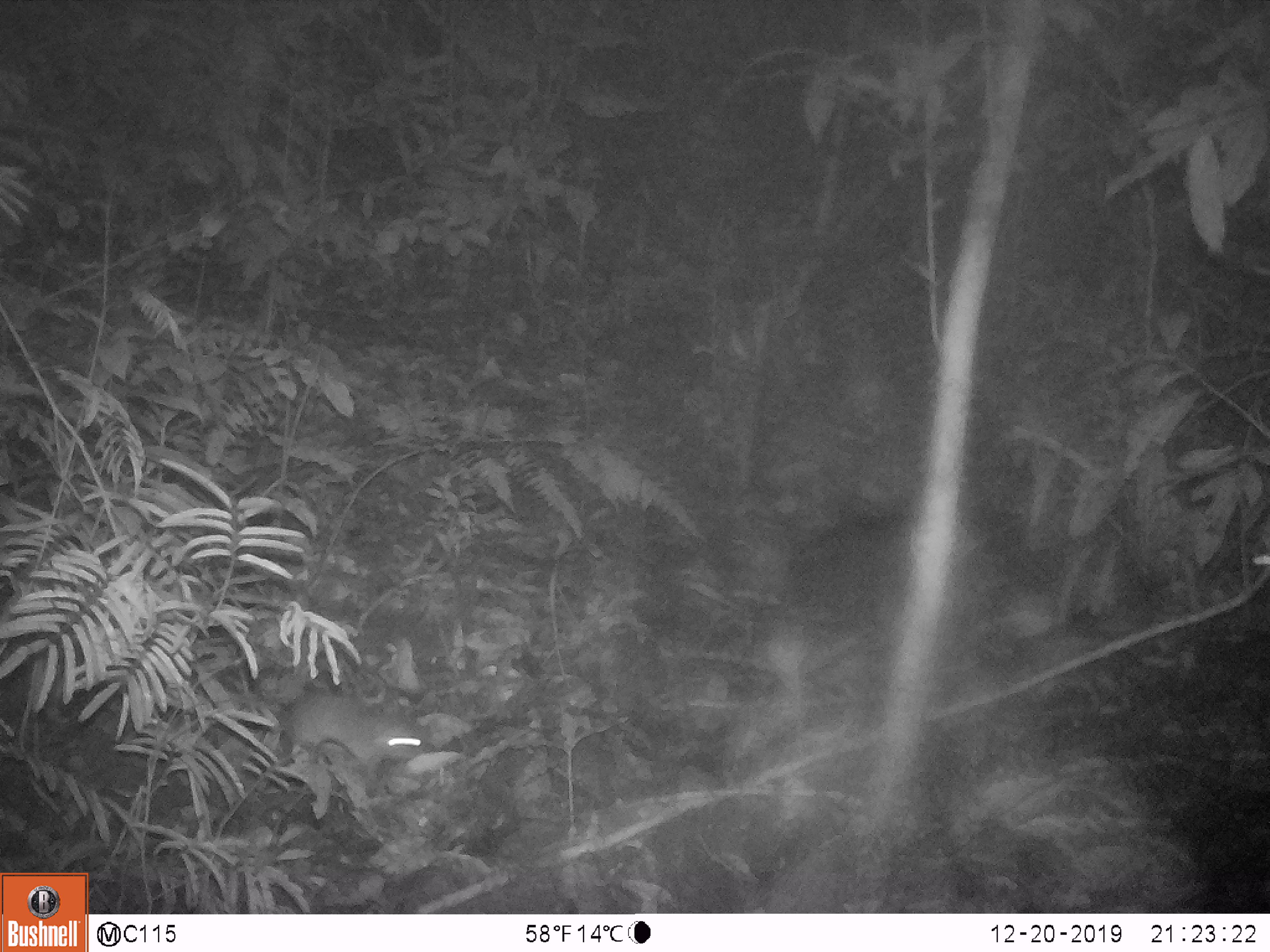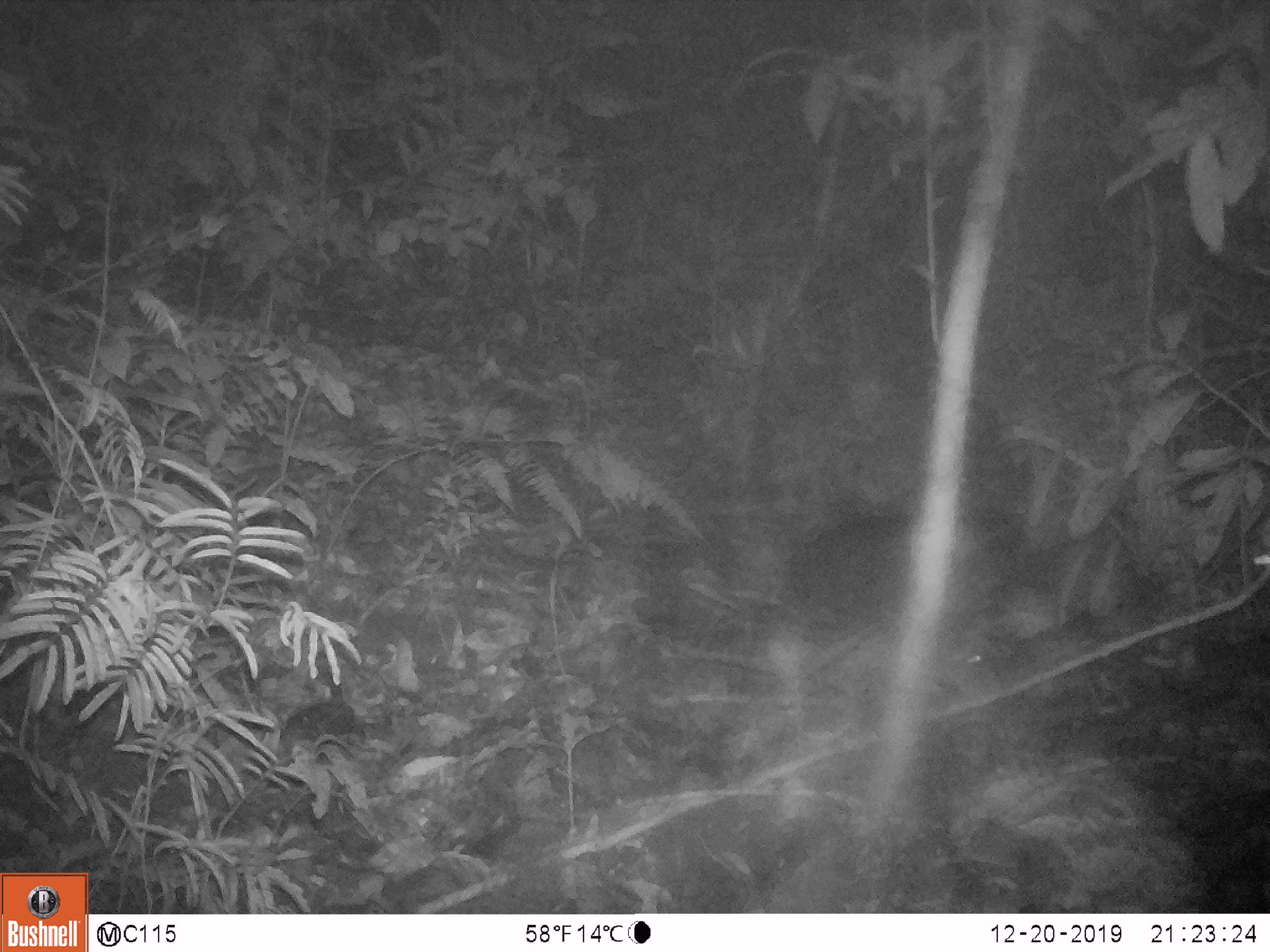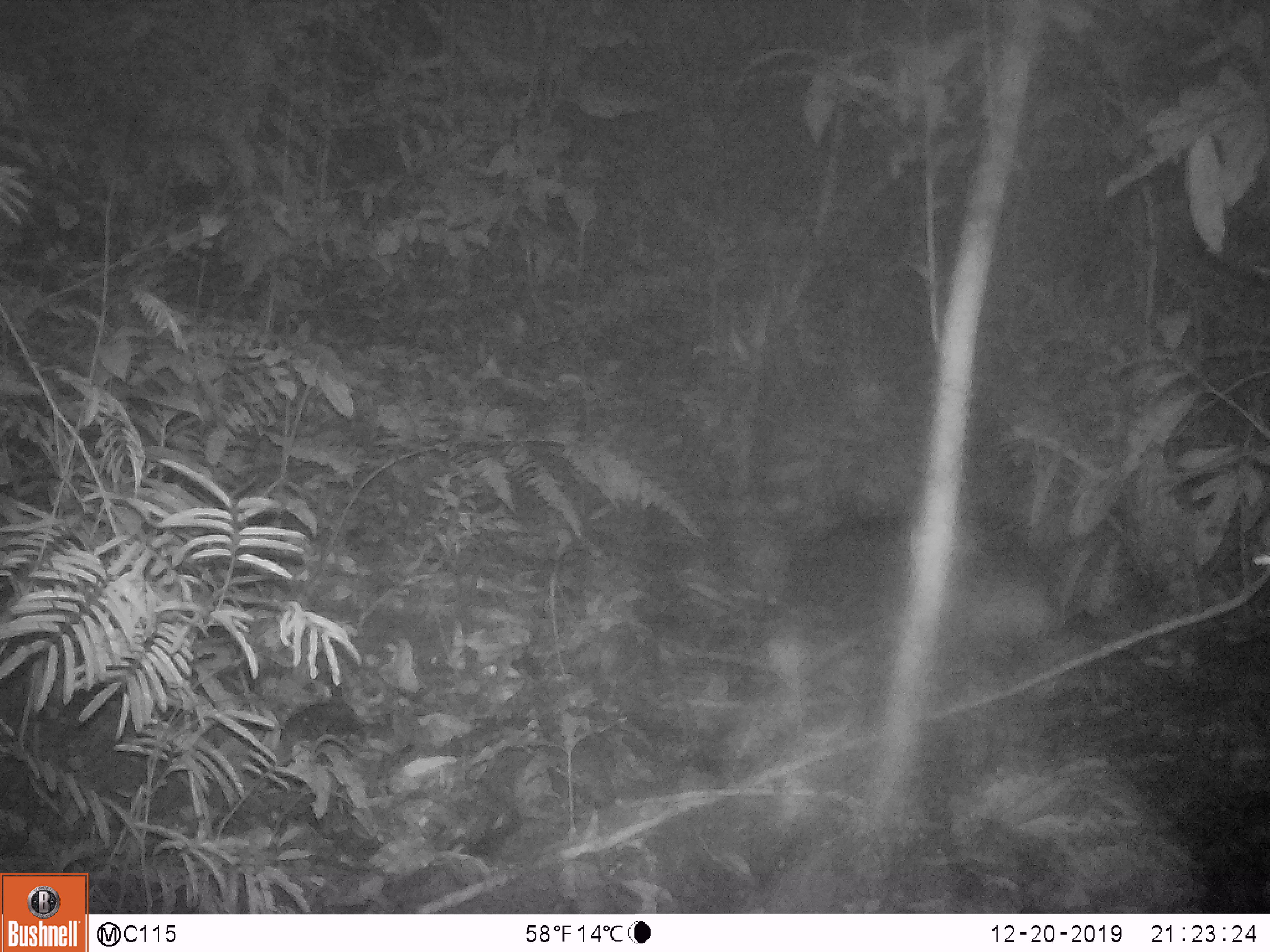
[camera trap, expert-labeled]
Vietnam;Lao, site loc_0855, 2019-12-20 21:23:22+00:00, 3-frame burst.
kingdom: Animalia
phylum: Chordata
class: Mammalia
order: Rodentia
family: Muridae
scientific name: Muridae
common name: old-world mice and rats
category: unidentified murid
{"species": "unidentified murid (old-world mice and rats) (Muridae)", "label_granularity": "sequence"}